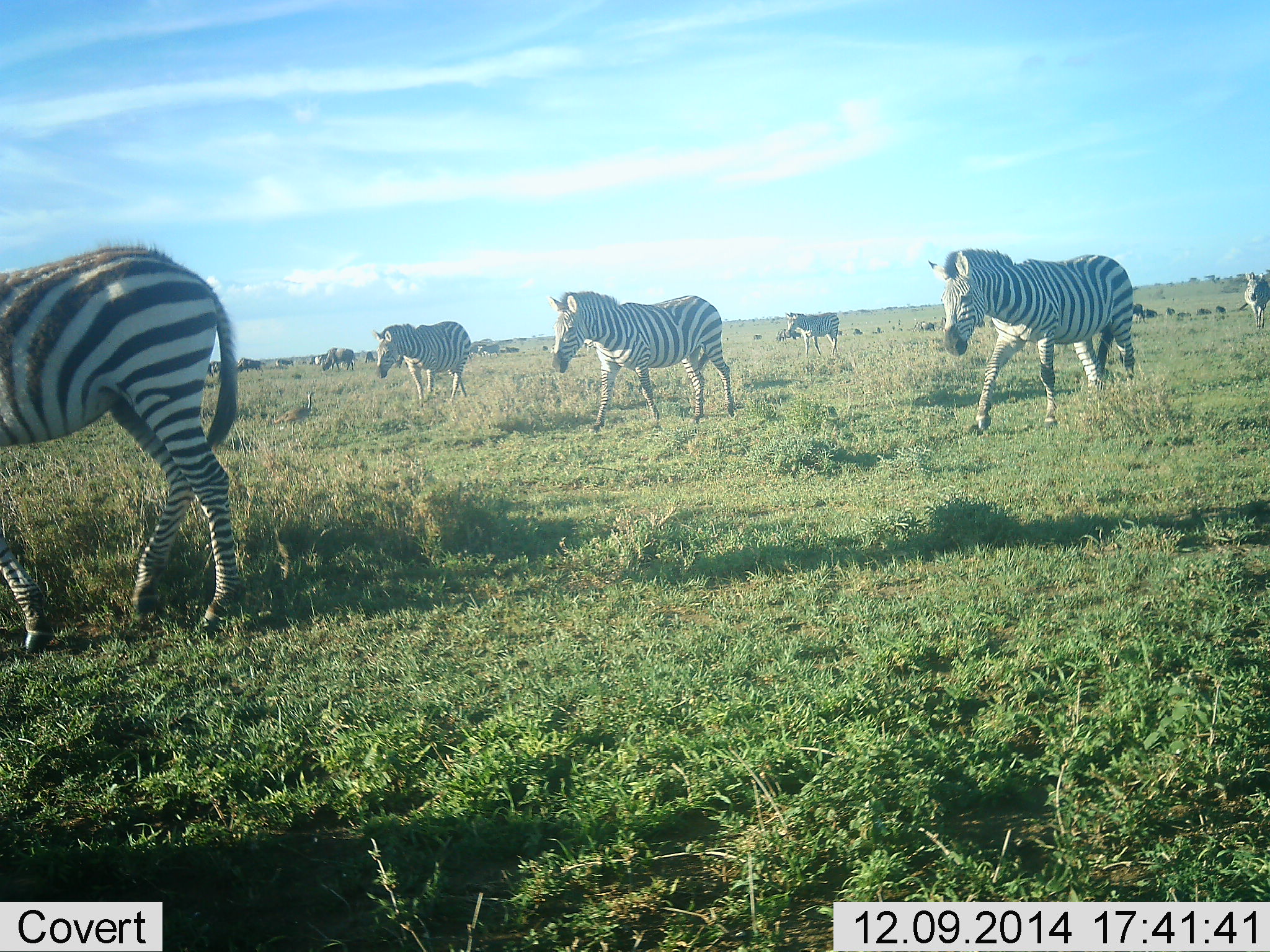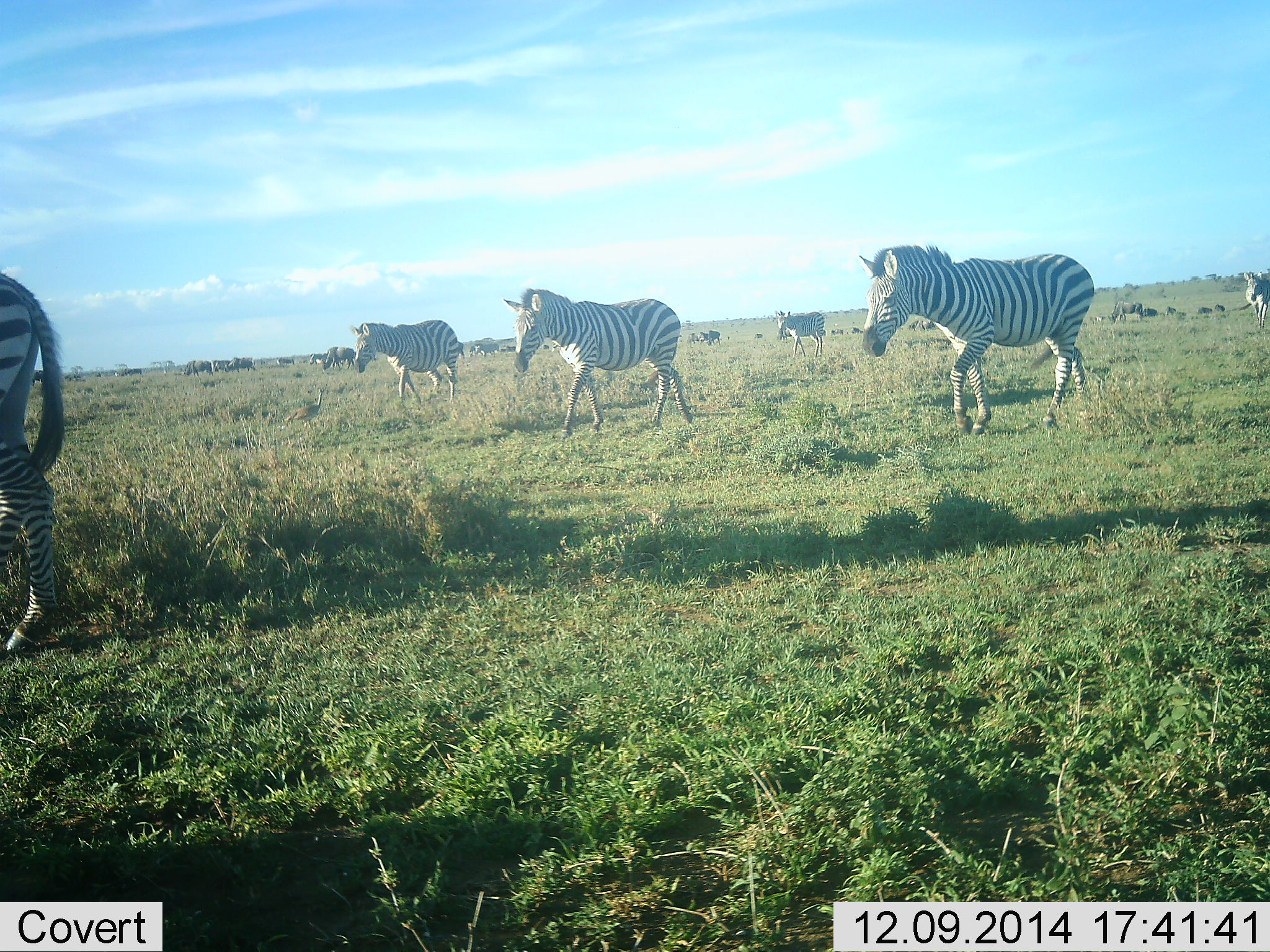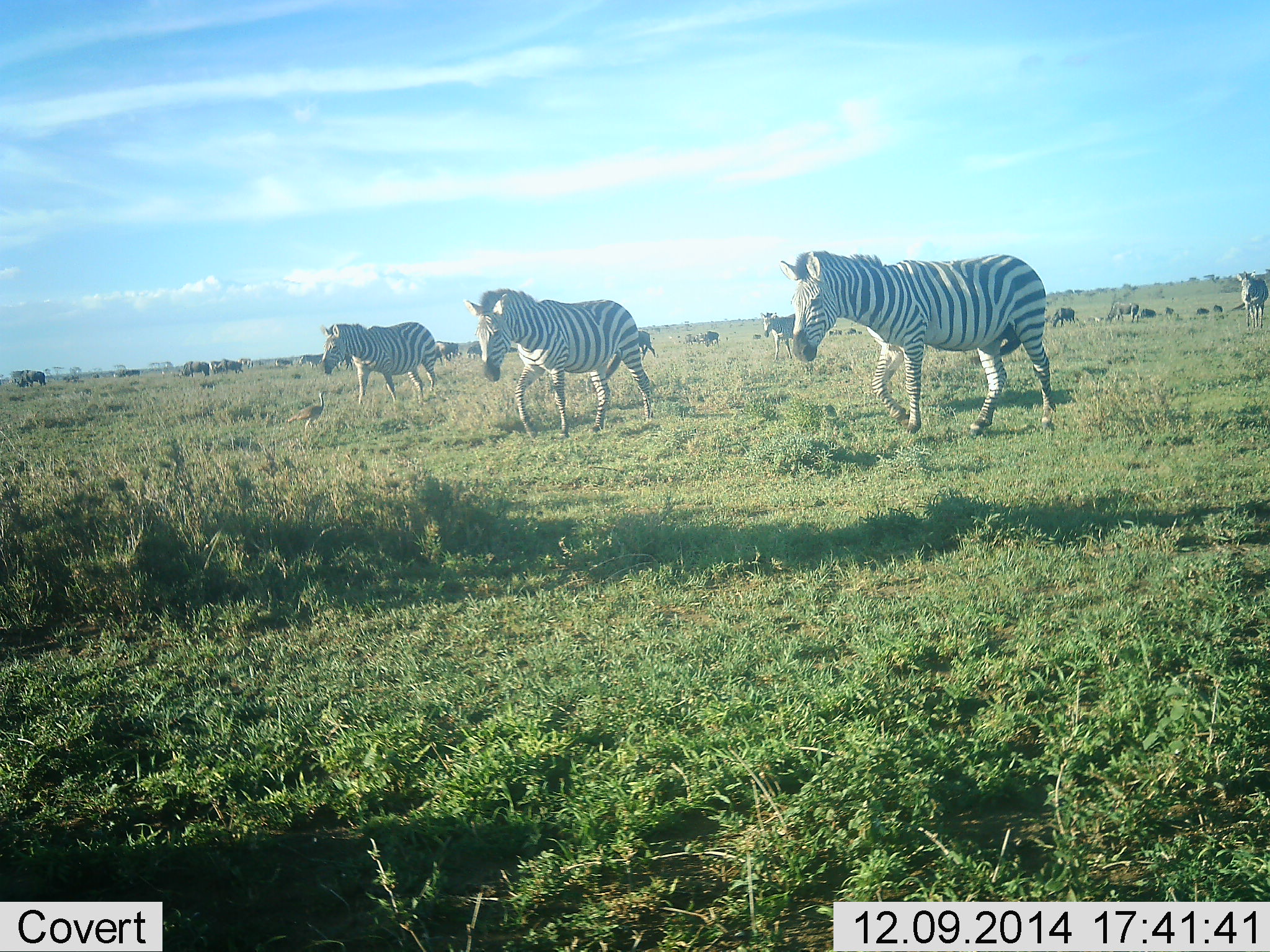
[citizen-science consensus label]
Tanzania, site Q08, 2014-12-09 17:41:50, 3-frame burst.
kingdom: Animalia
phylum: Chordata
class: Mammalia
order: Perissodactyla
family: Equidae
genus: Equus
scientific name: Equus quagga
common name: plains zebra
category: zebra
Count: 6.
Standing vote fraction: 12%.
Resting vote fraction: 0%.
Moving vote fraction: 100%.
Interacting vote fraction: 0%.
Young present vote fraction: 0%.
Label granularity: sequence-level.